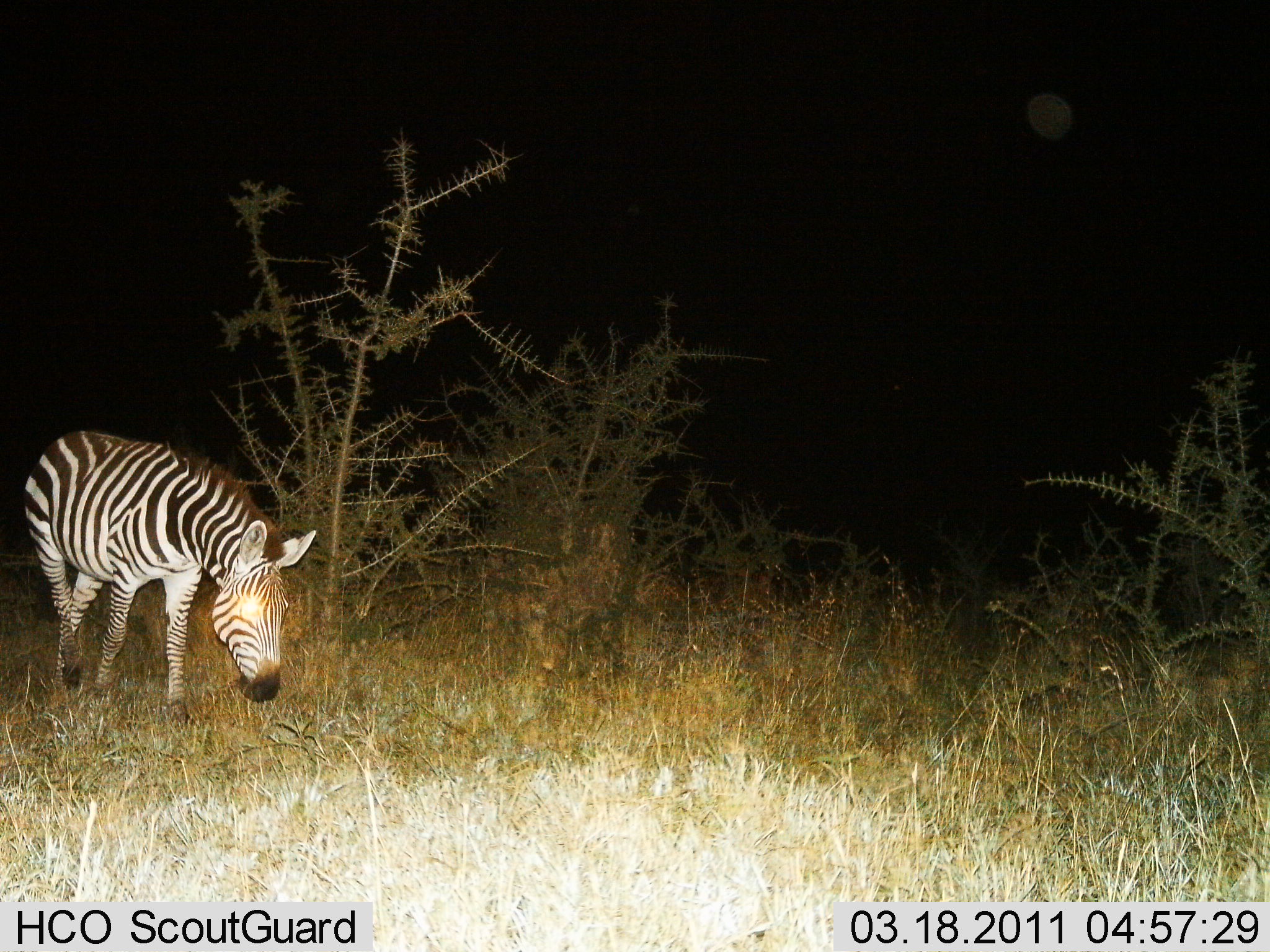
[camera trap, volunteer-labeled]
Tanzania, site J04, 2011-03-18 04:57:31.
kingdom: Animalia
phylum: Chordata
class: Mammalia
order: Perissodactyla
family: Equidae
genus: Equus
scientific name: Equus quagga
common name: plains zebra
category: zebra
Zebra (plains zebra) (Equus quagga), count 1. Behavior (volunteer vote fractions): standing 45%, resting 0%, moving 9%, interacting 0%. Young present (vote fraction): 0%. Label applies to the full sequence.